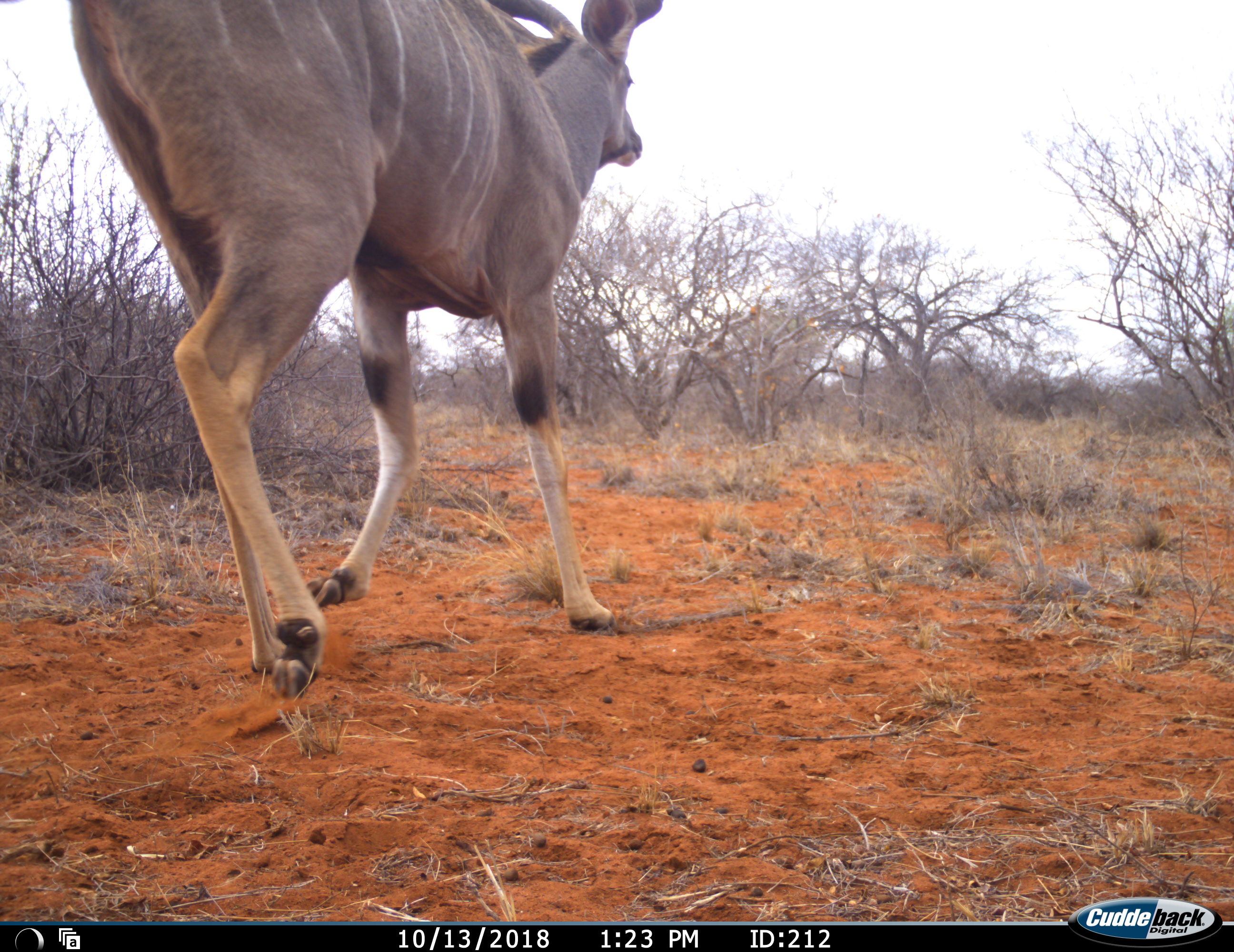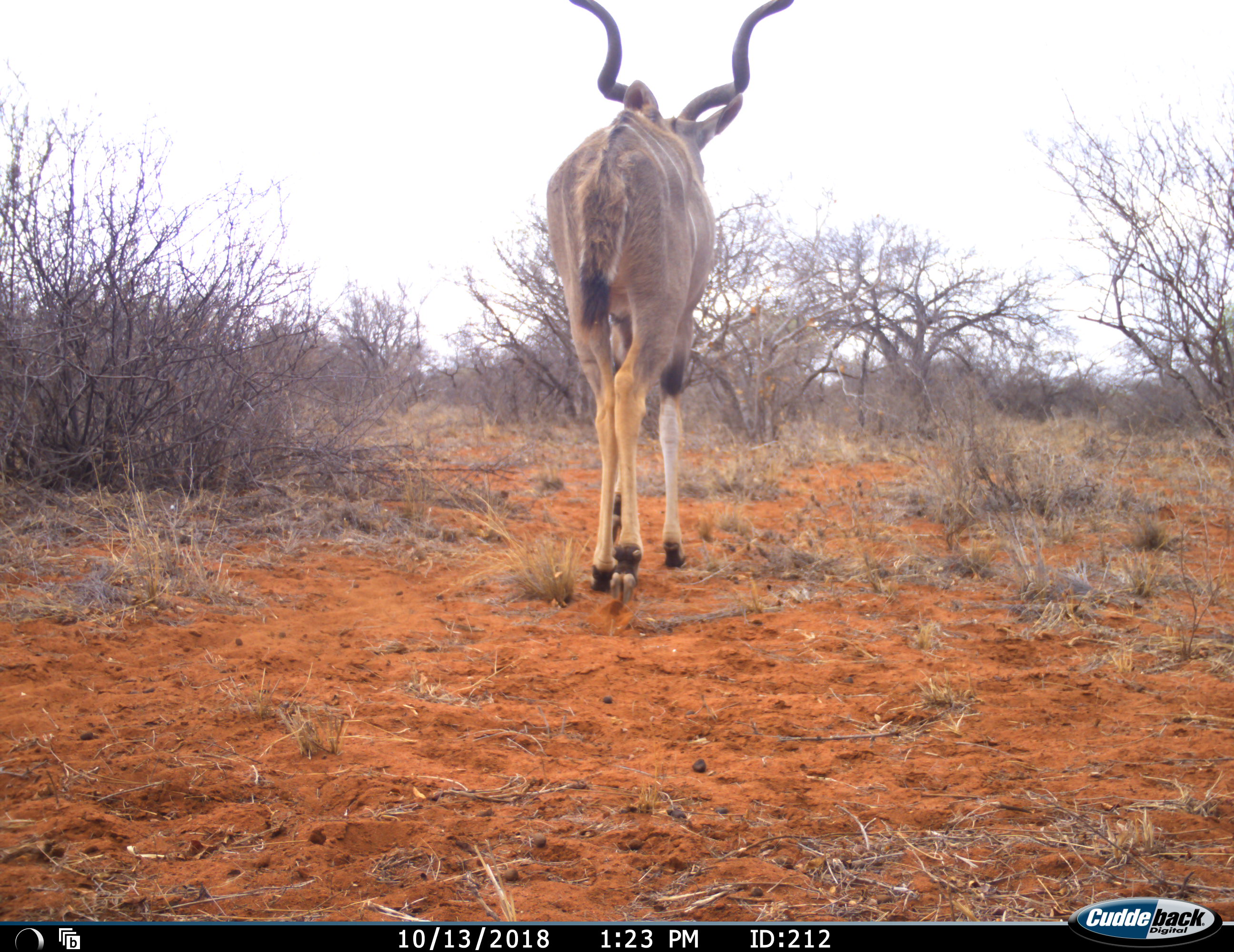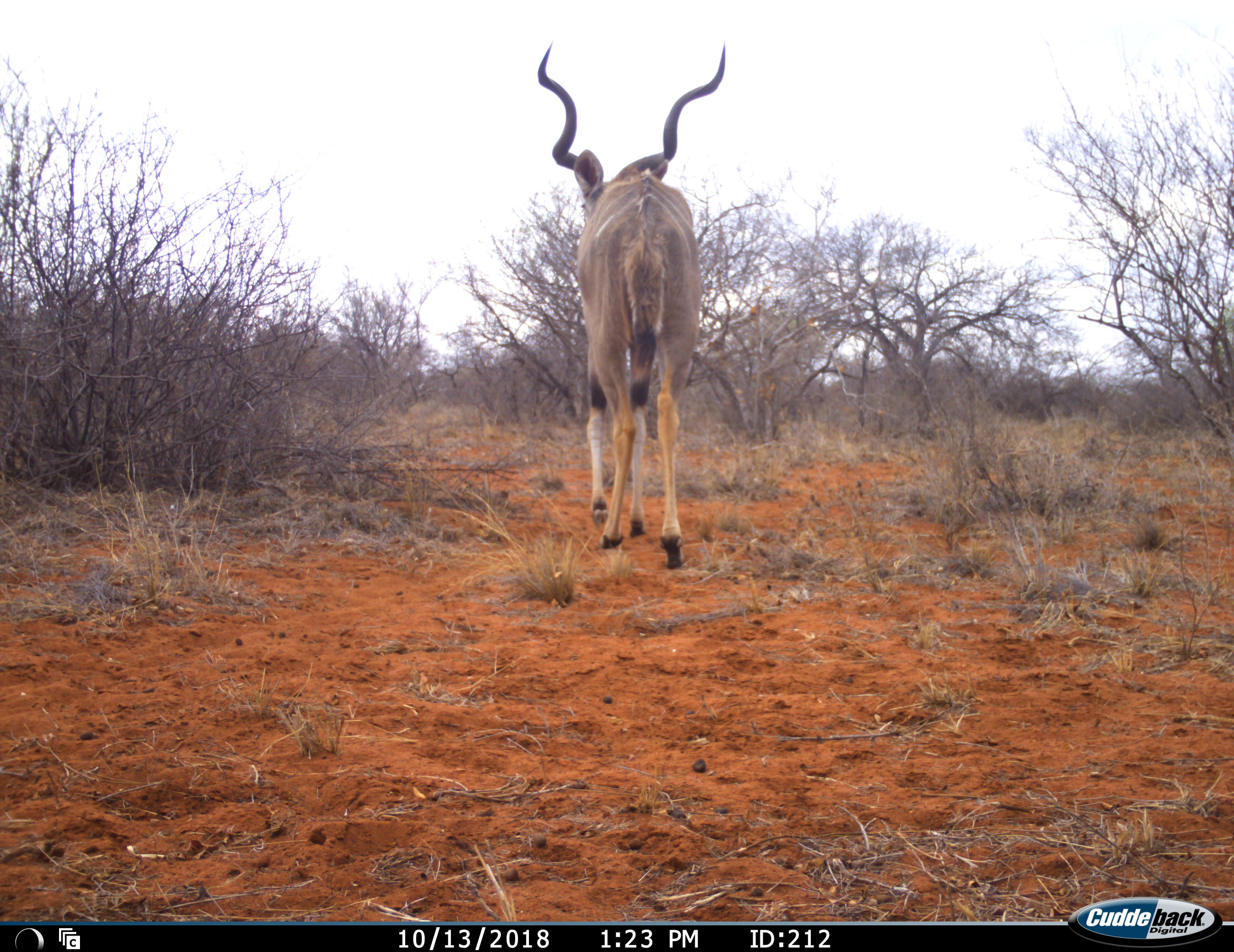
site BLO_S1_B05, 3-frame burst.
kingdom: Animalia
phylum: Chordata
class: Mammalia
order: Artiodactyla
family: Bovidae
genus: Tragelaphus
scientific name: Tragelaphus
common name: kudu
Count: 1.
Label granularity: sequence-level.